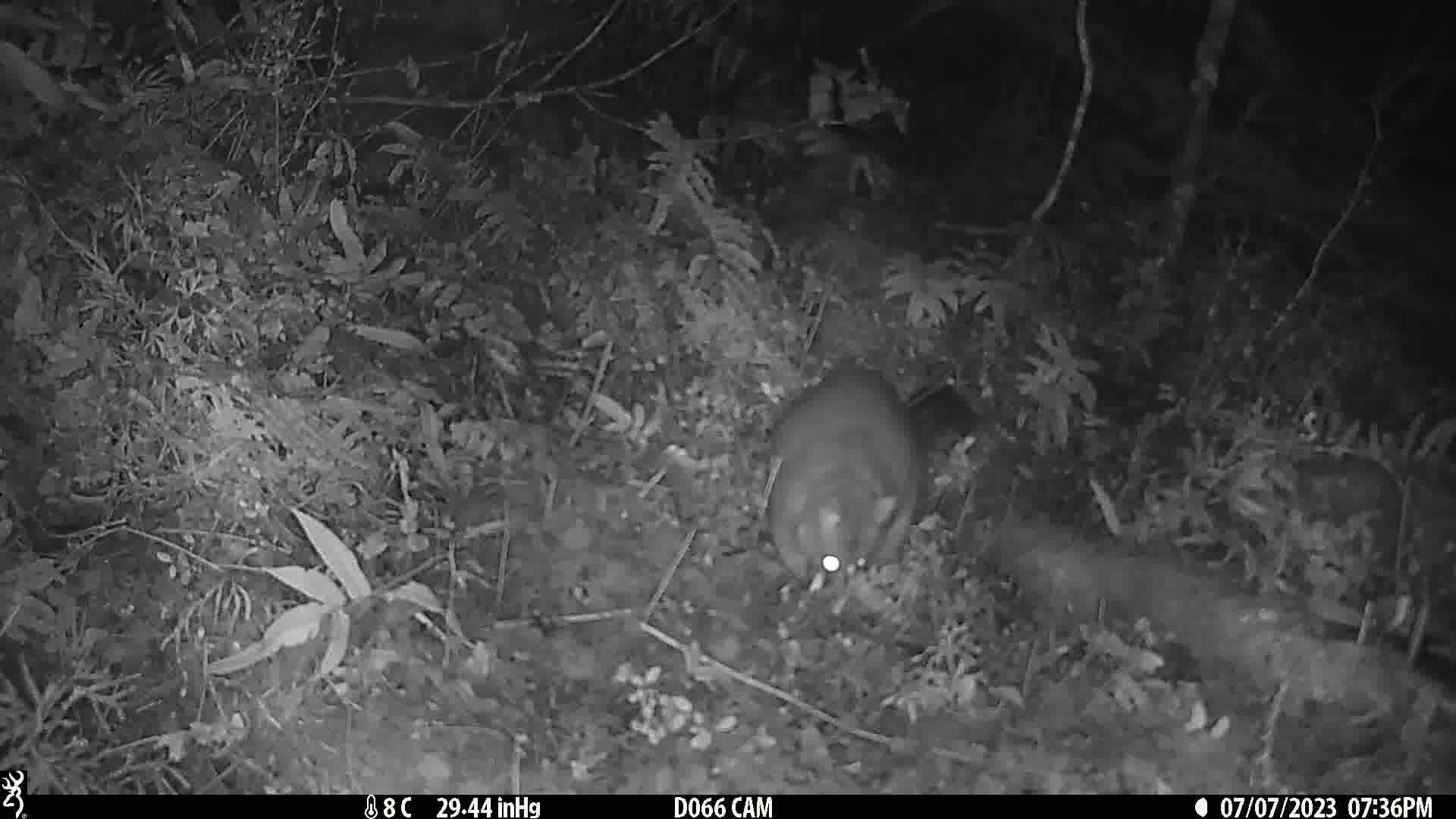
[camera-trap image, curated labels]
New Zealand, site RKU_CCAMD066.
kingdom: Animalia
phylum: Chordata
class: Mammalia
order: Diprotodontia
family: Phalangeridae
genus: Trichosurus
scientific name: Trichosurus vulpecula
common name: common brushtail possum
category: possum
Possum (common brushtail possum) (Trichosurus vulpecula).